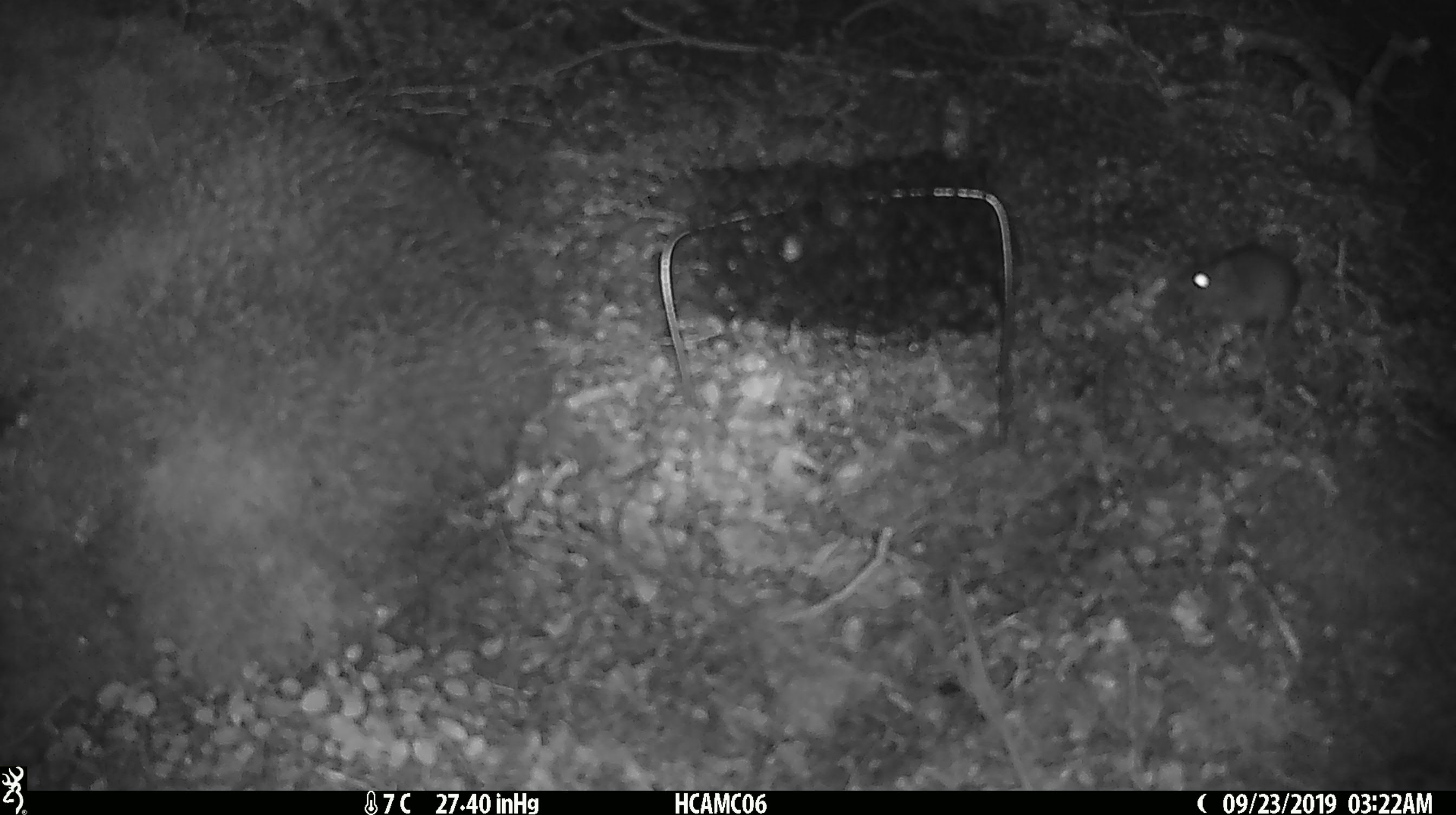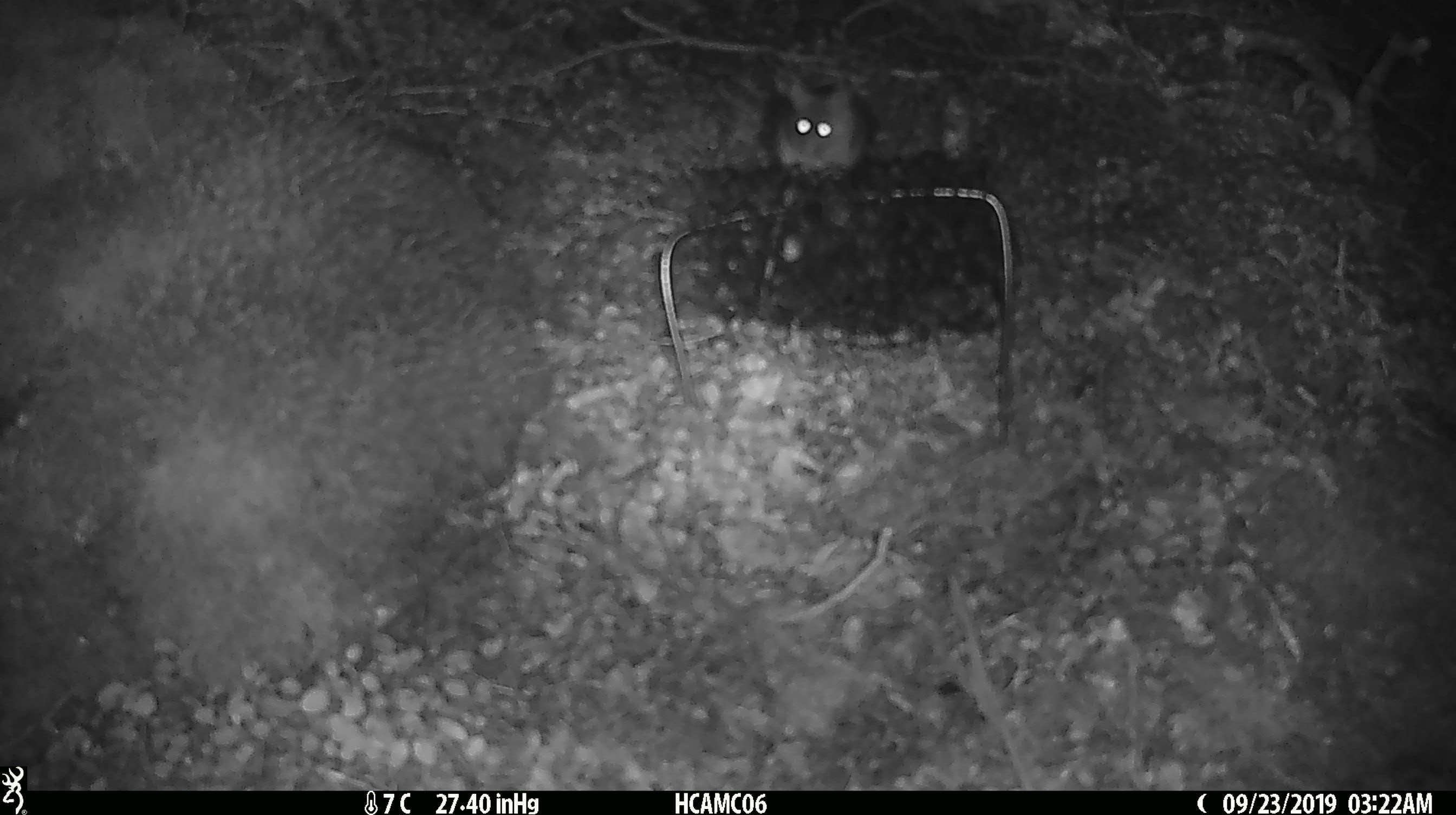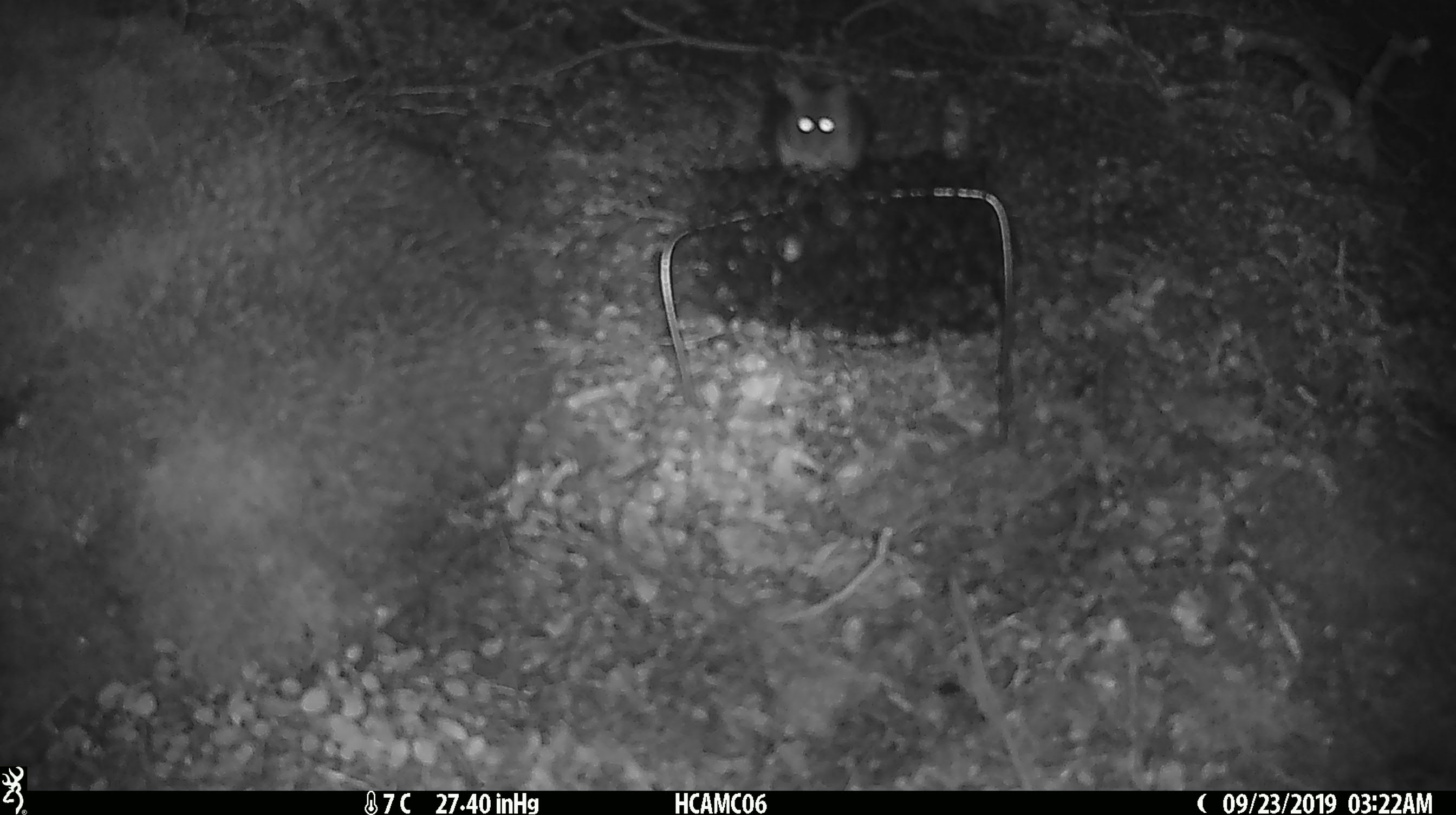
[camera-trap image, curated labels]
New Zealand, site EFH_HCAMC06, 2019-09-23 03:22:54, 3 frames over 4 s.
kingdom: Animalia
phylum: Chordata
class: Mammalia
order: Rodentia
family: Muridae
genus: Mus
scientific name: Mus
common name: mouse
Mouse (Mus).